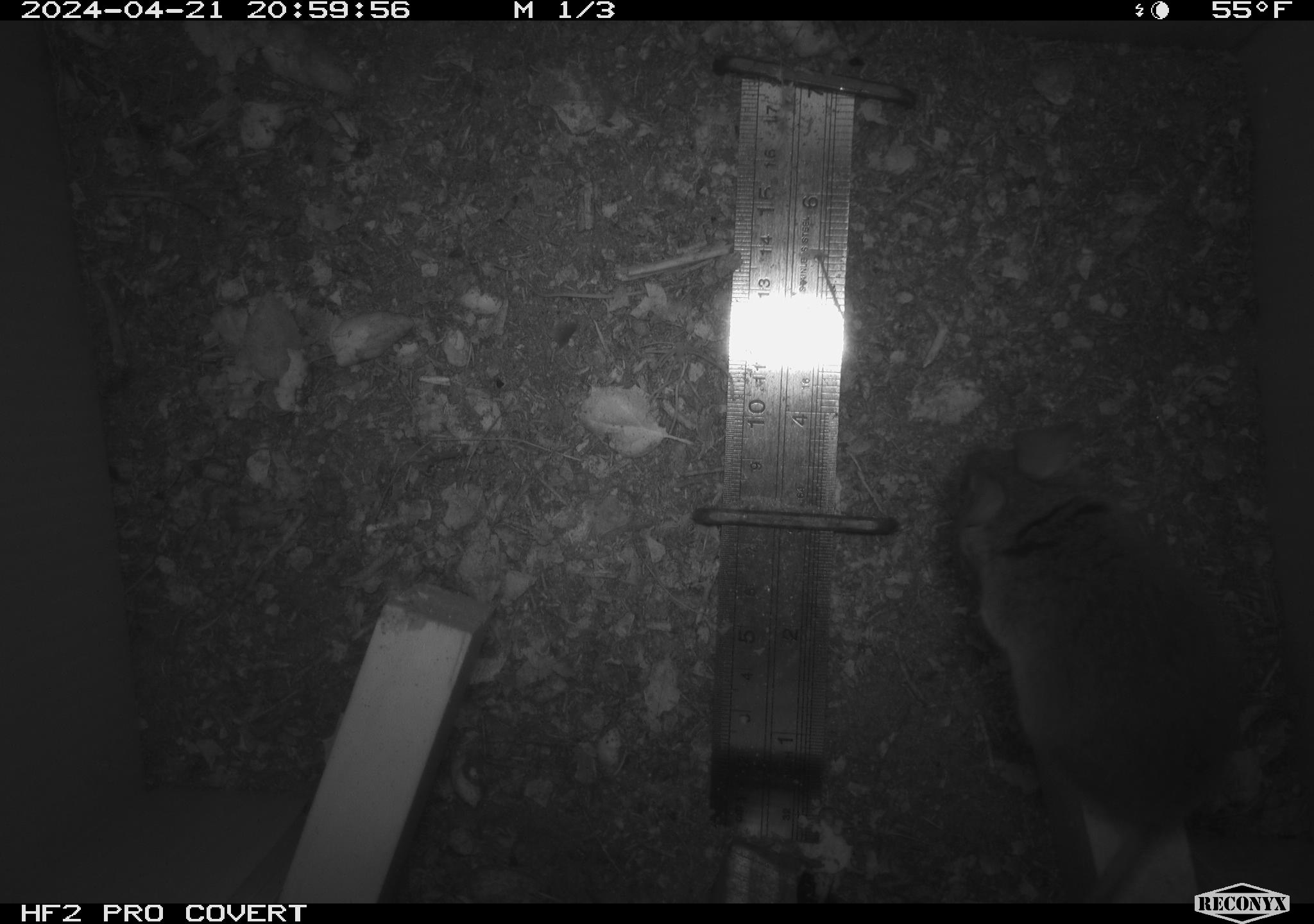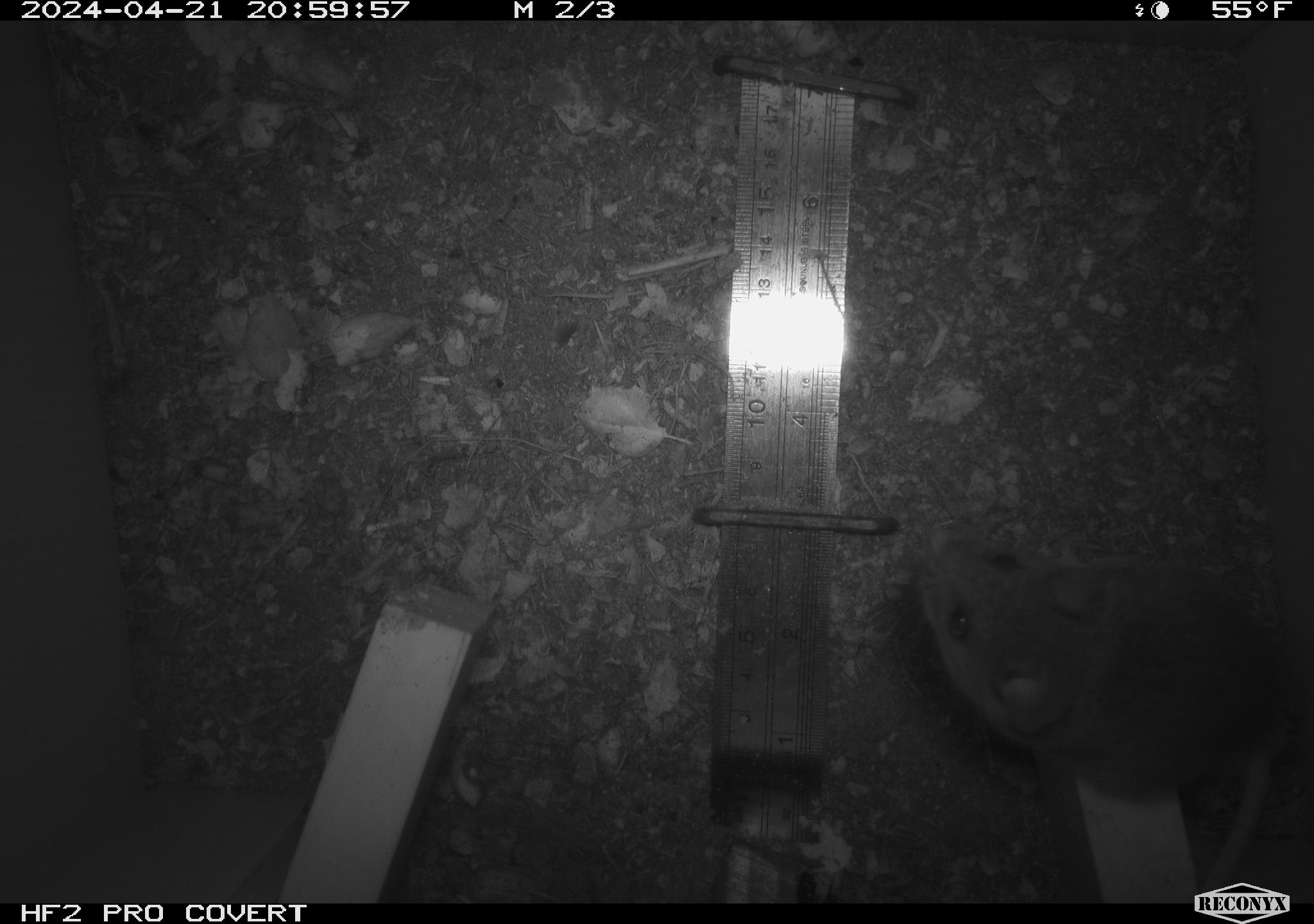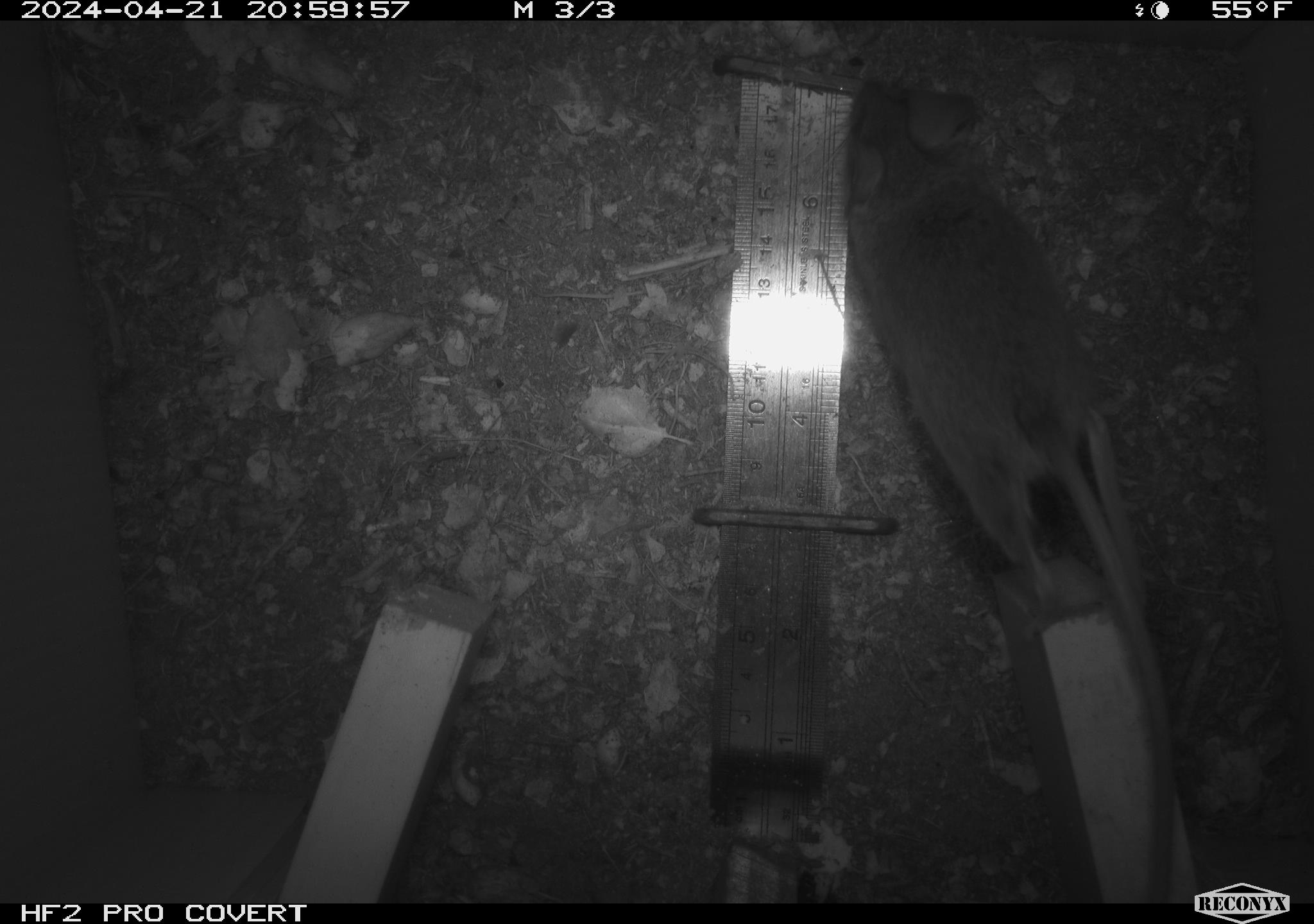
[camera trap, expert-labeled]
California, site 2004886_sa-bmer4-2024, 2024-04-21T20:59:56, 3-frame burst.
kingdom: Animalia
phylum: Chordata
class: Mammalia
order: Rodentia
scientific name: Rodentia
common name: mouse species